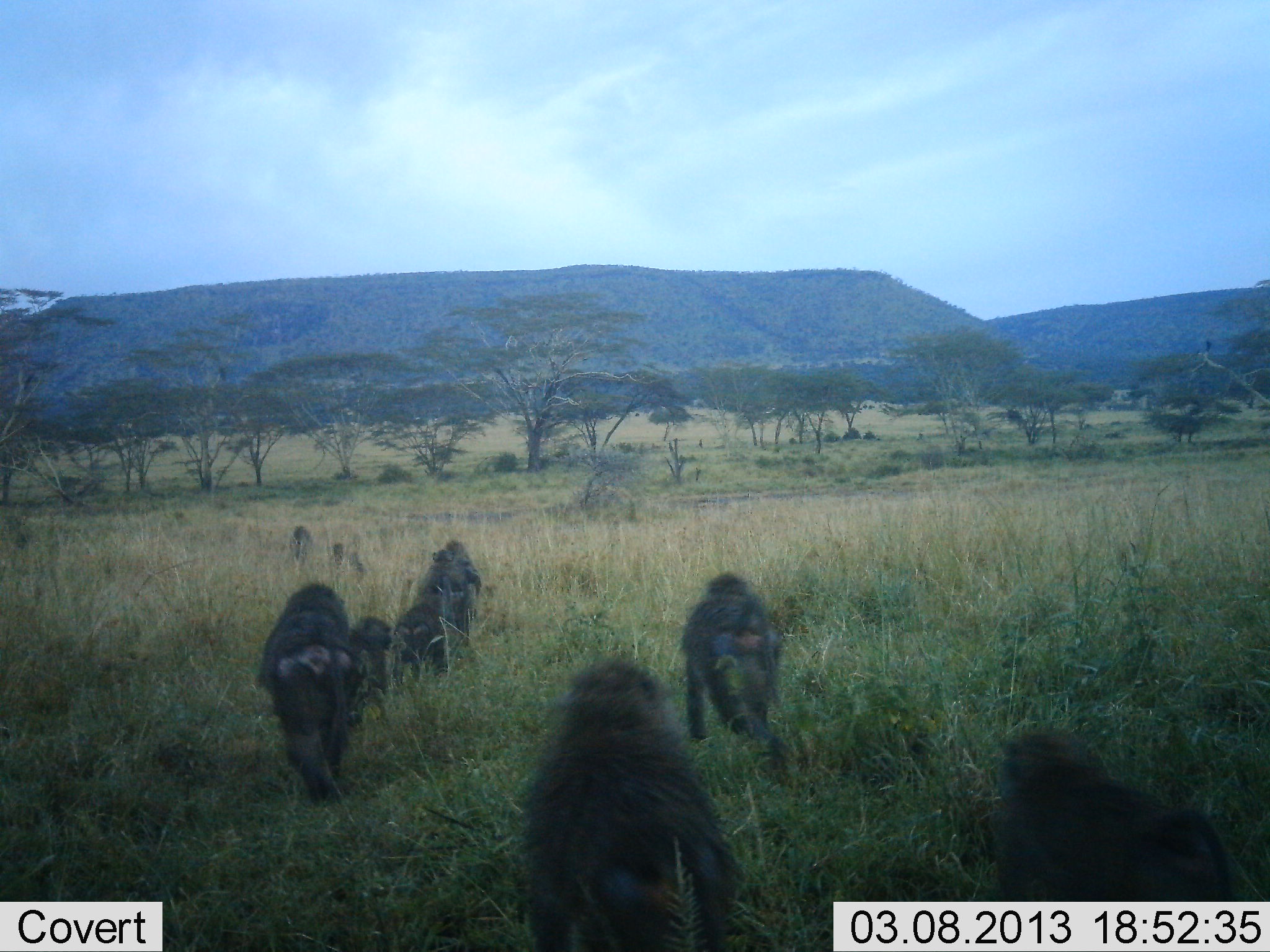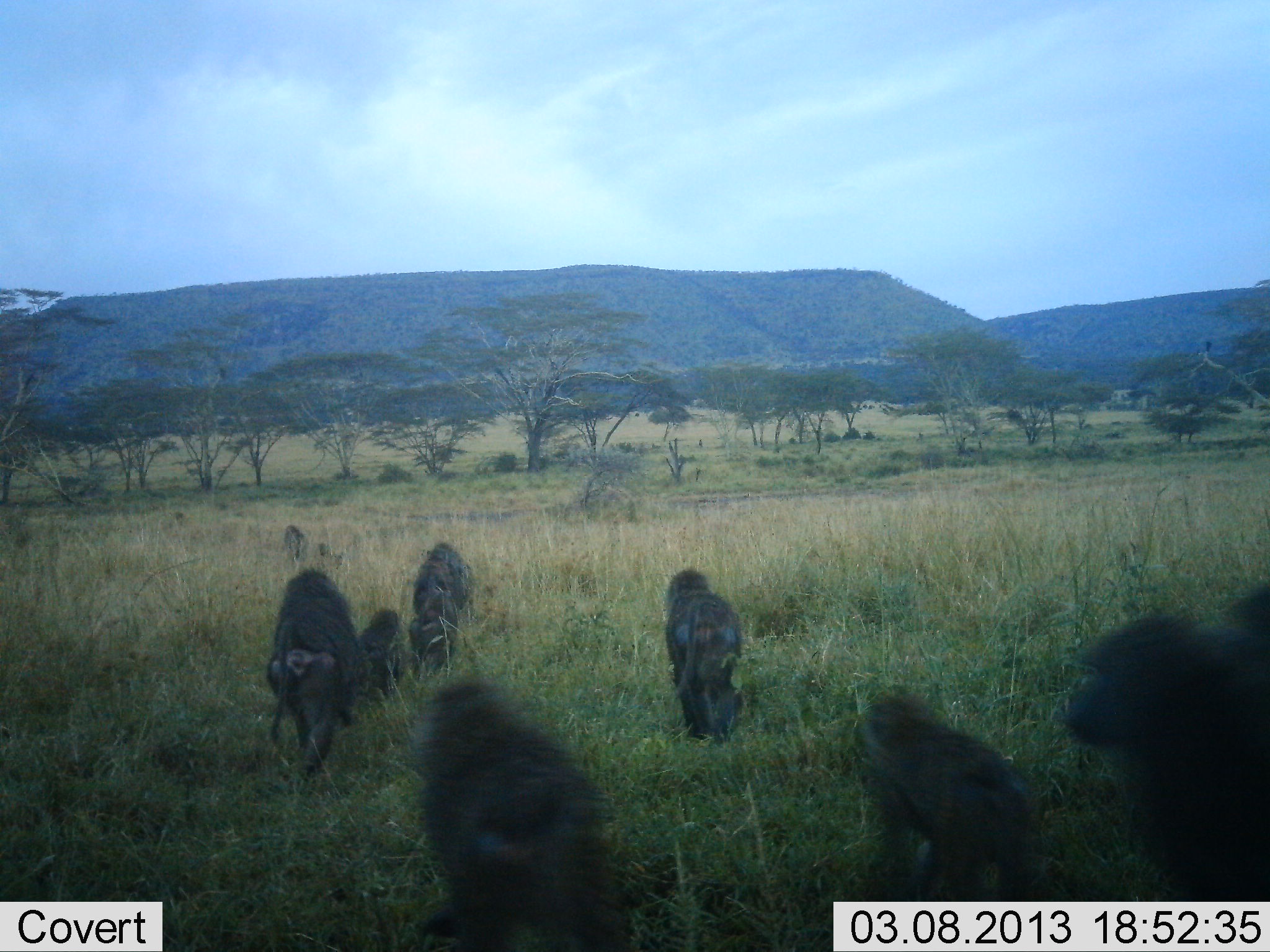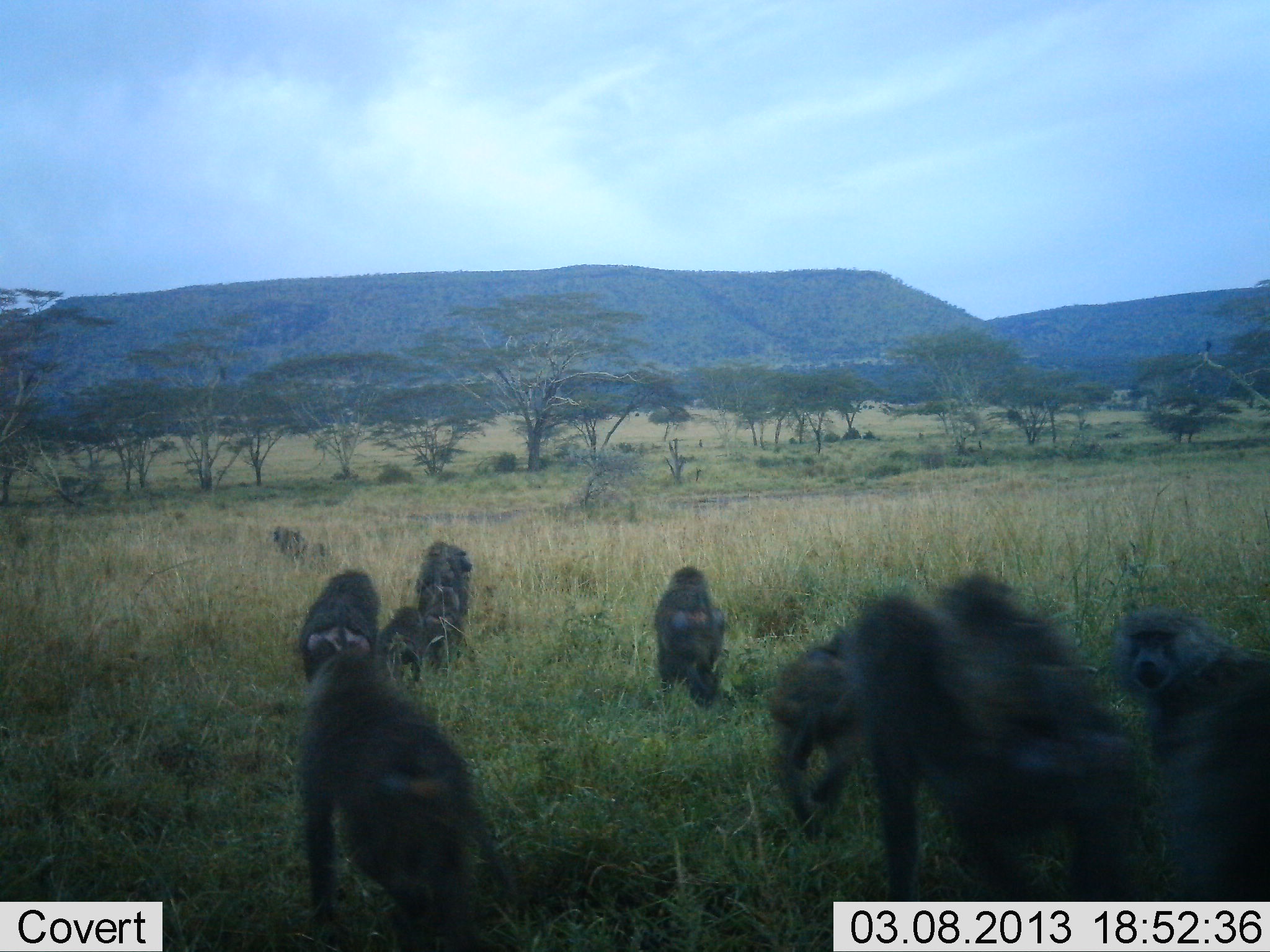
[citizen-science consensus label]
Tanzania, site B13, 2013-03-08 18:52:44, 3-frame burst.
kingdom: Animalia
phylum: Chordata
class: Mammalia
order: Primates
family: Cercopithecidae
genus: Papio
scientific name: Papio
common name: baboon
Baboon (Papio), count 11-50. Behavior (volunteer vote fractions): standing 7%, resting 0%, moving 96%, interacting 7%. Young present (vote fraction): 41%. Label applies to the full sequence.